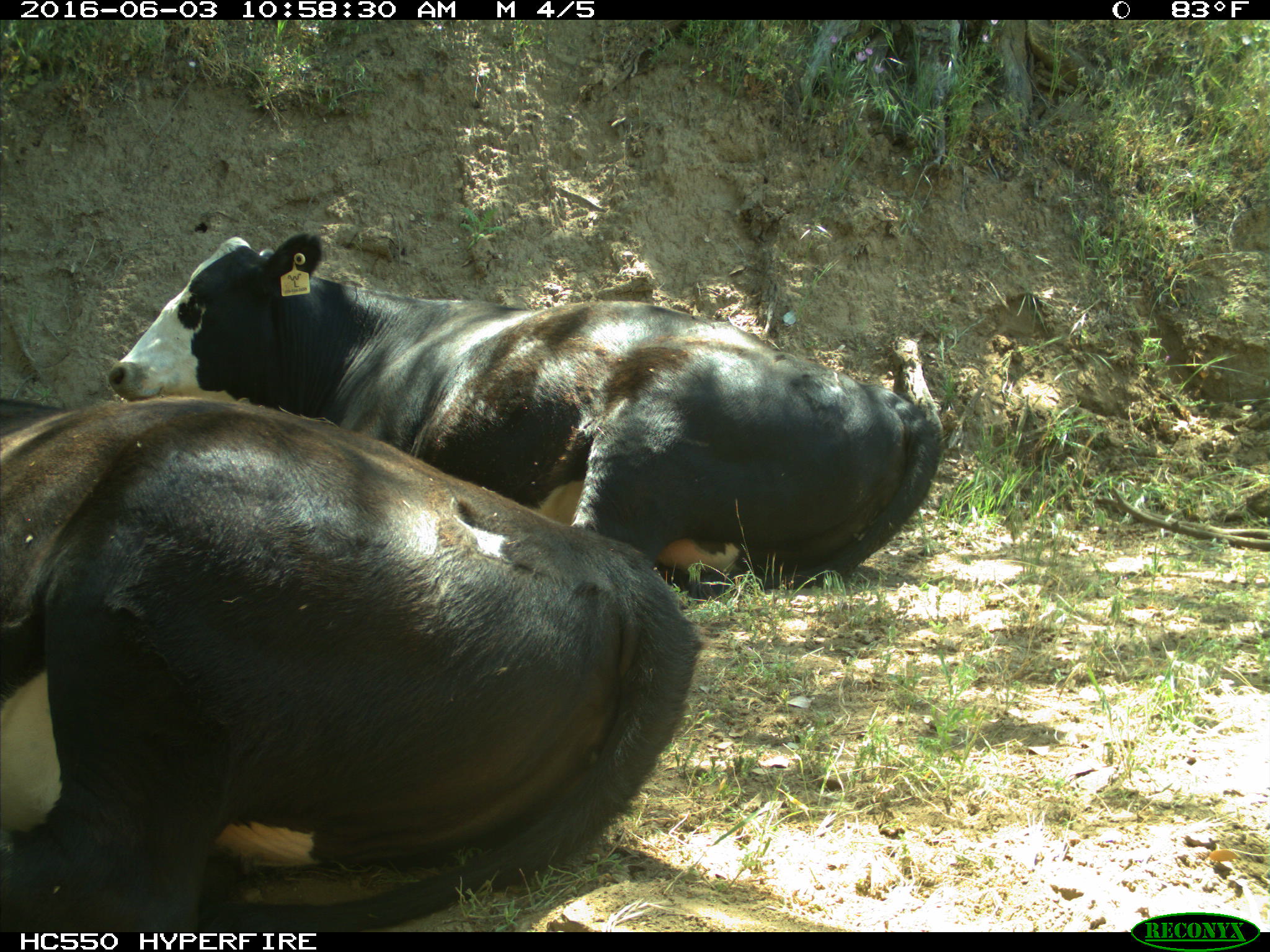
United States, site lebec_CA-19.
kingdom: Animalia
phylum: Chordata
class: Mammalia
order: Artiodactyla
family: Bovidae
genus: Bos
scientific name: Bos taurus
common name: domestic cow